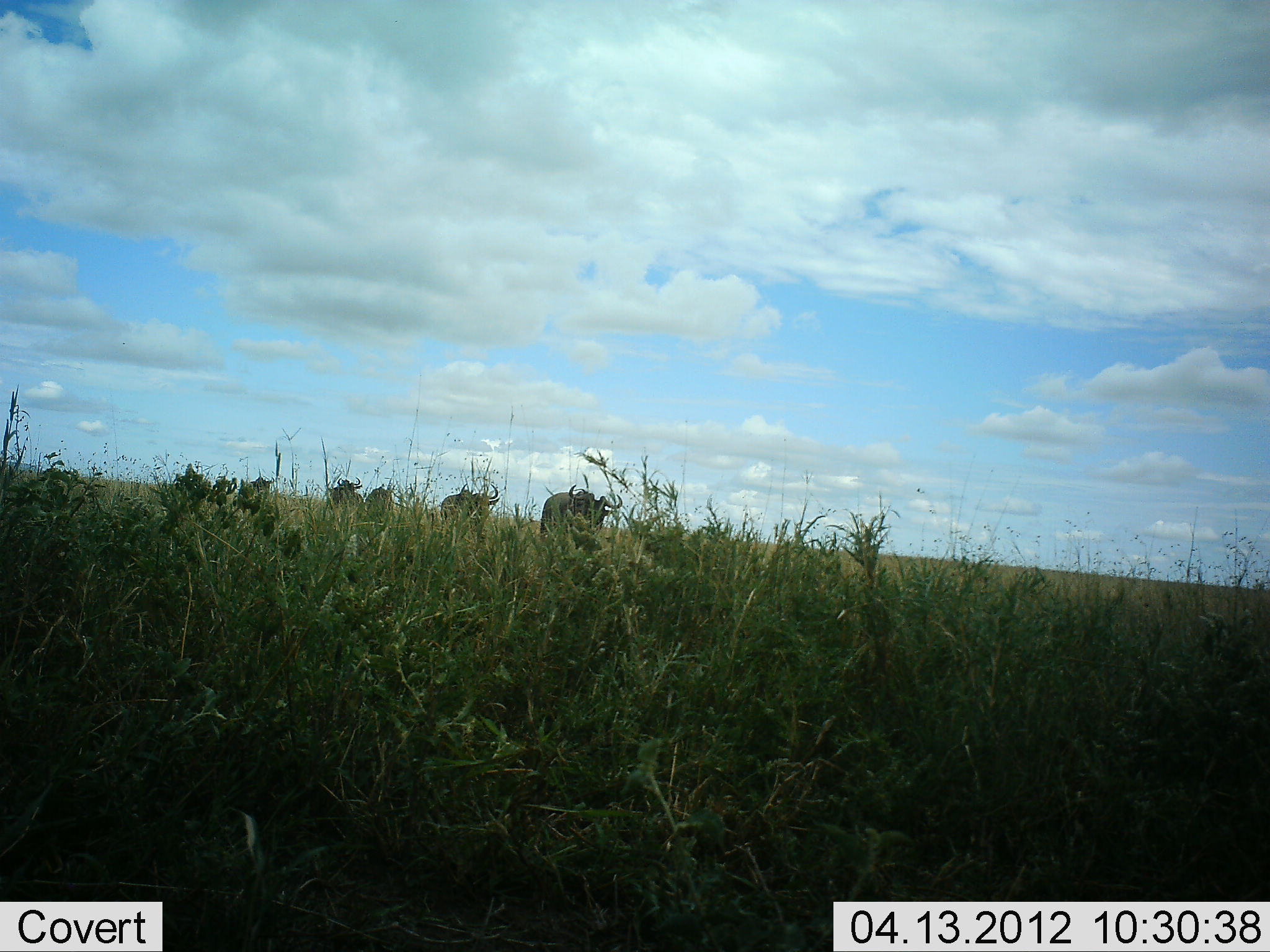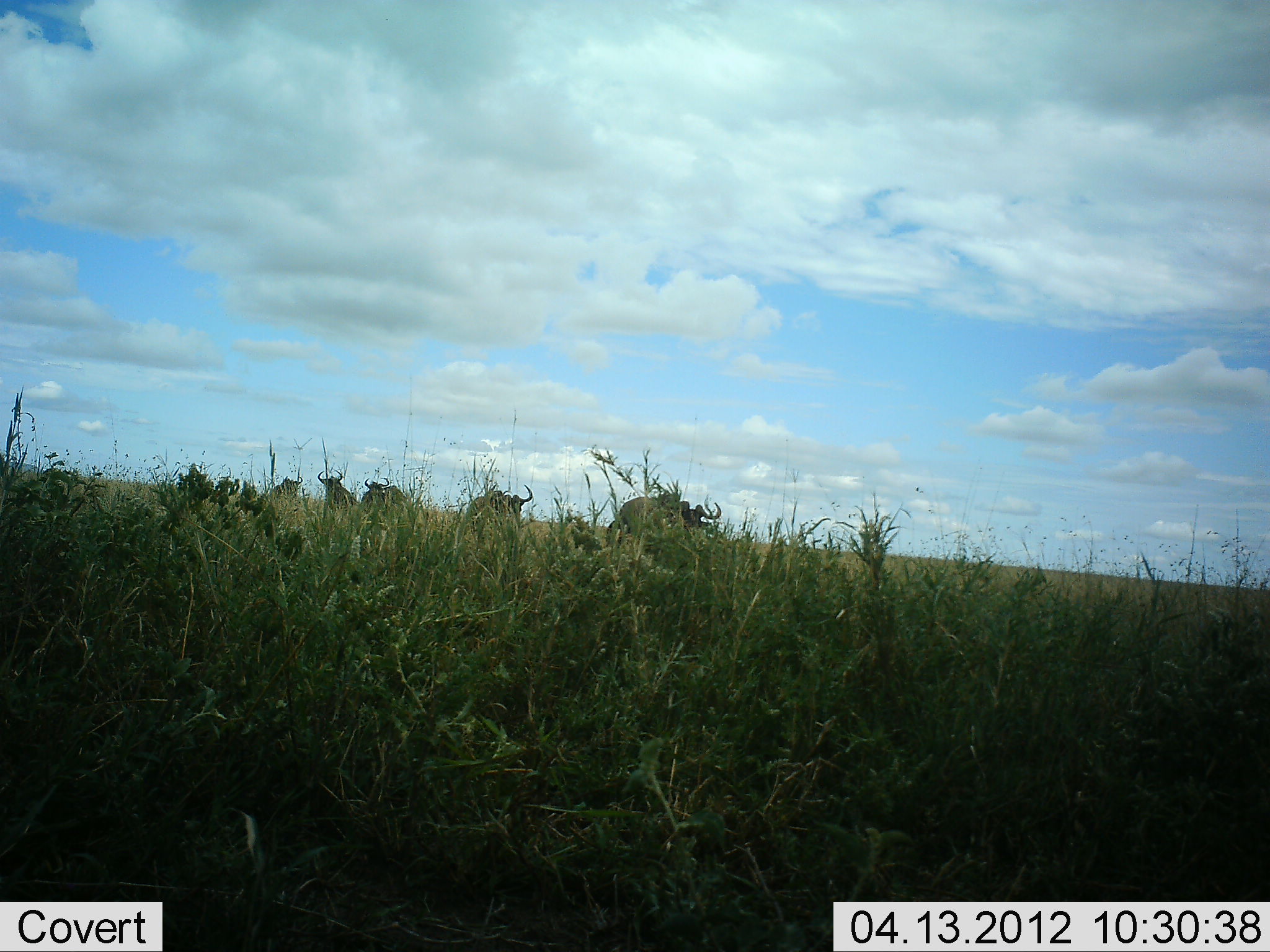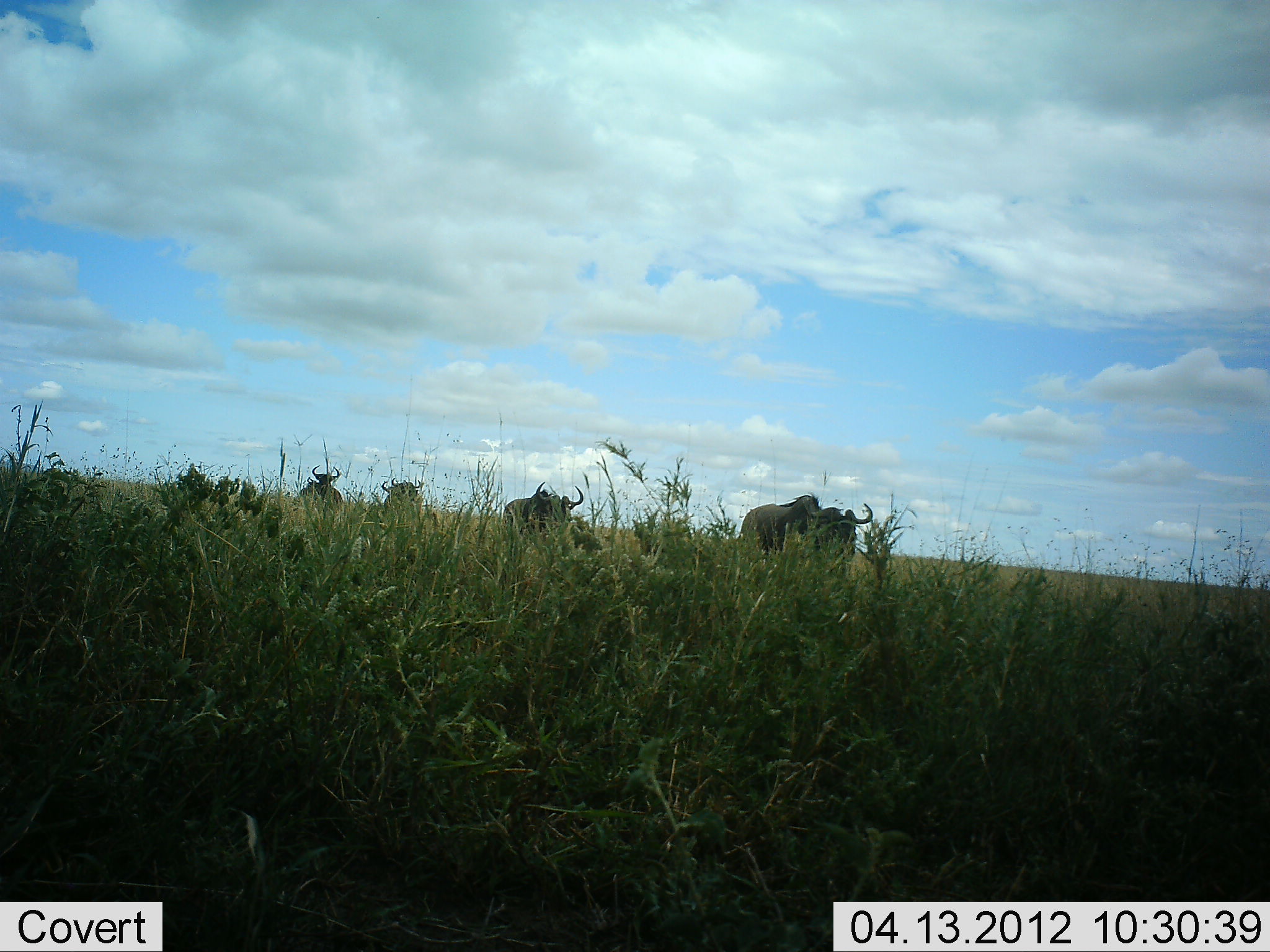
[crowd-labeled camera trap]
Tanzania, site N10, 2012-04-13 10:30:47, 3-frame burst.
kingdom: Animalia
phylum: Chordata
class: Mammalia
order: Artiodactyla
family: Bovidae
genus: Connochaetes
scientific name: Connochaetes taurinus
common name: blue wildebeest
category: wildebeest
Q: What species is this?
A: Wildebeest (blue wildebeest) (Connochaetes taurinus).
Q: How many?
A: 5.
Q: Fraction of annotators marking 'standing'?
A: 5%.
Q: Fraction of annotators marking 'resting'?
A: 0%.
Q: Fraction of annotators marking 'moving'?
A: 95%.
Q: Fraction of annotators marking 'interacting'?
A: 0%.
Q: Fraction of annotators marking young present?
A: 0%.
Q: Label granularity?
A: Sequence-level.